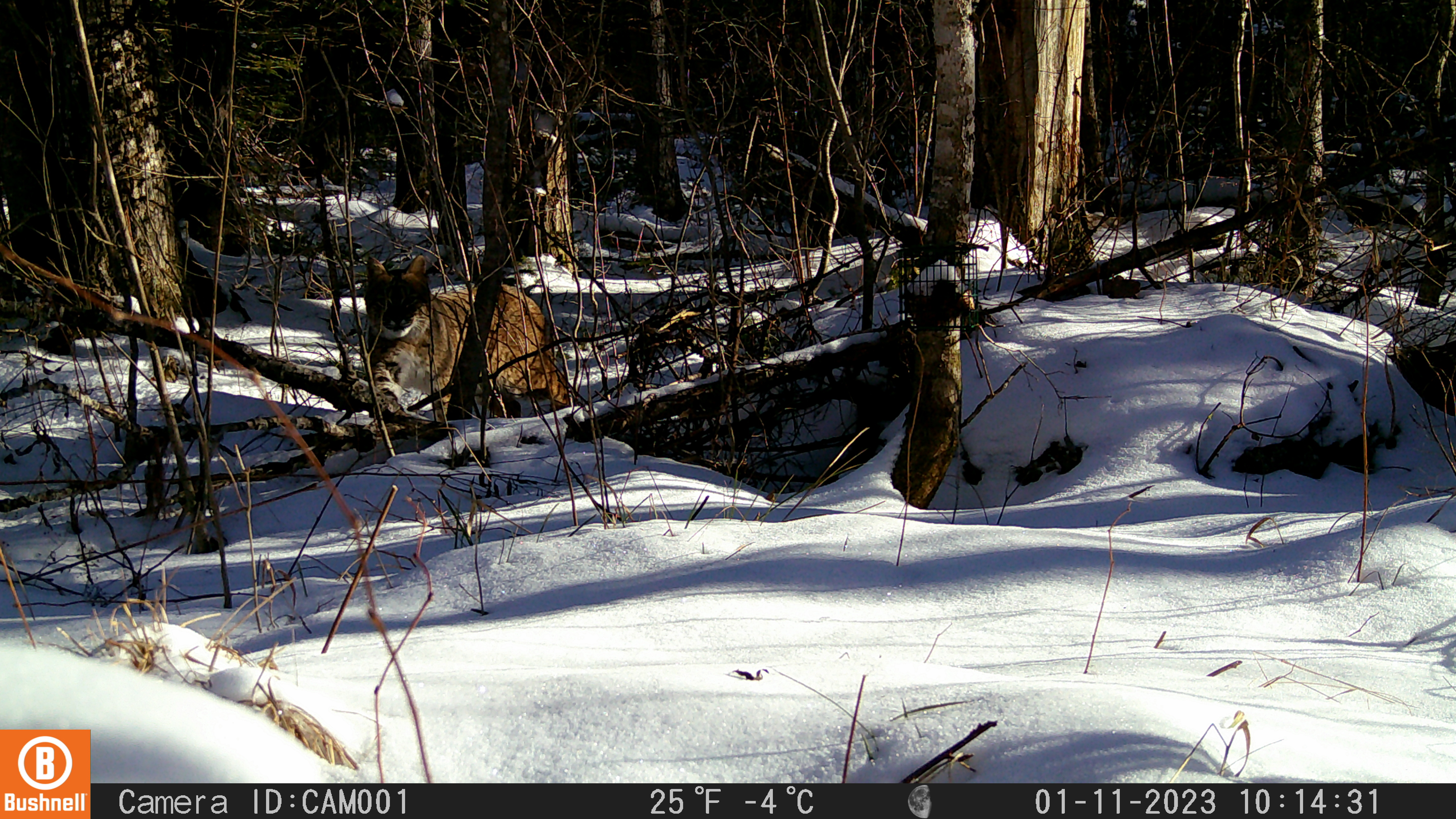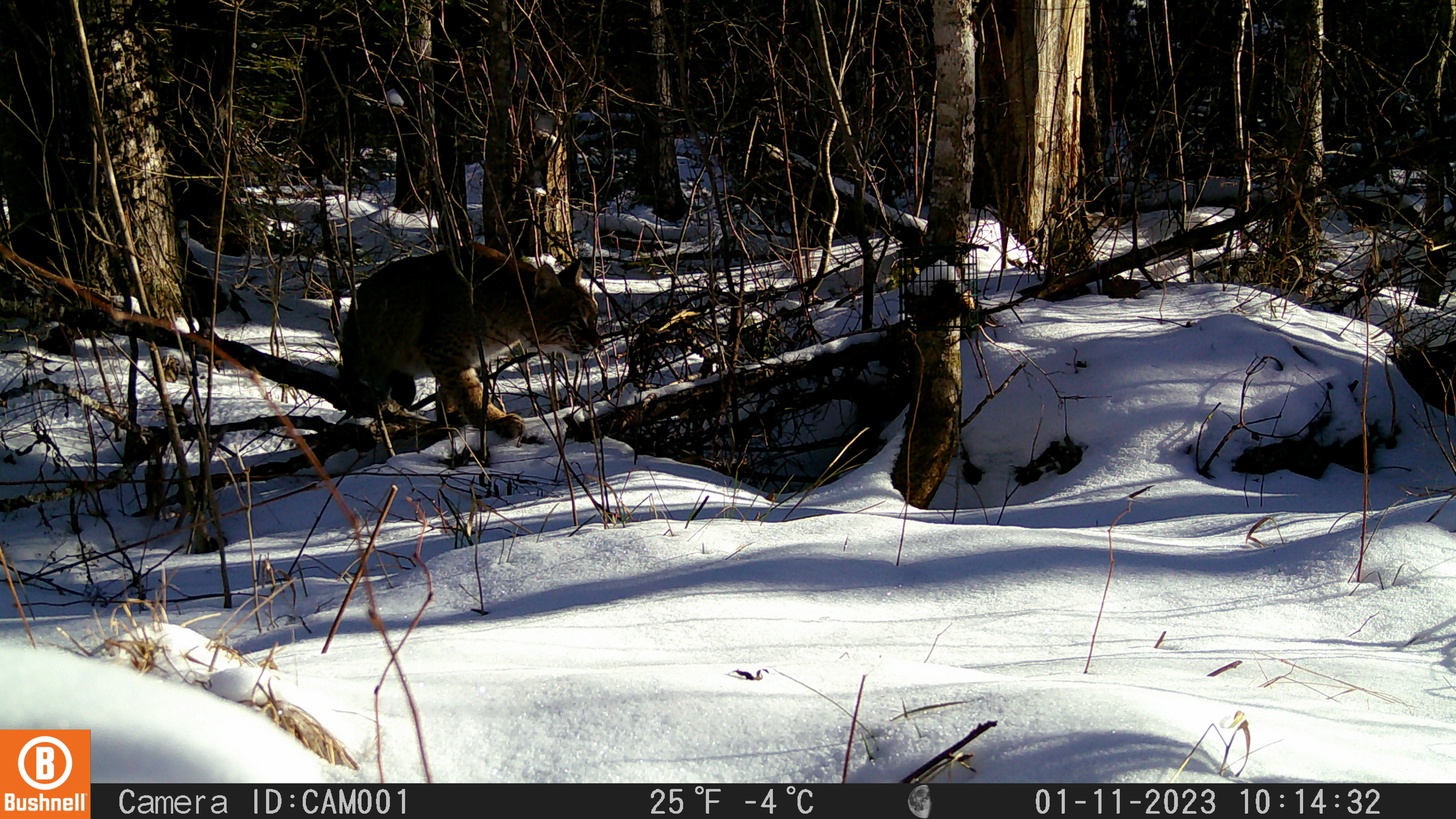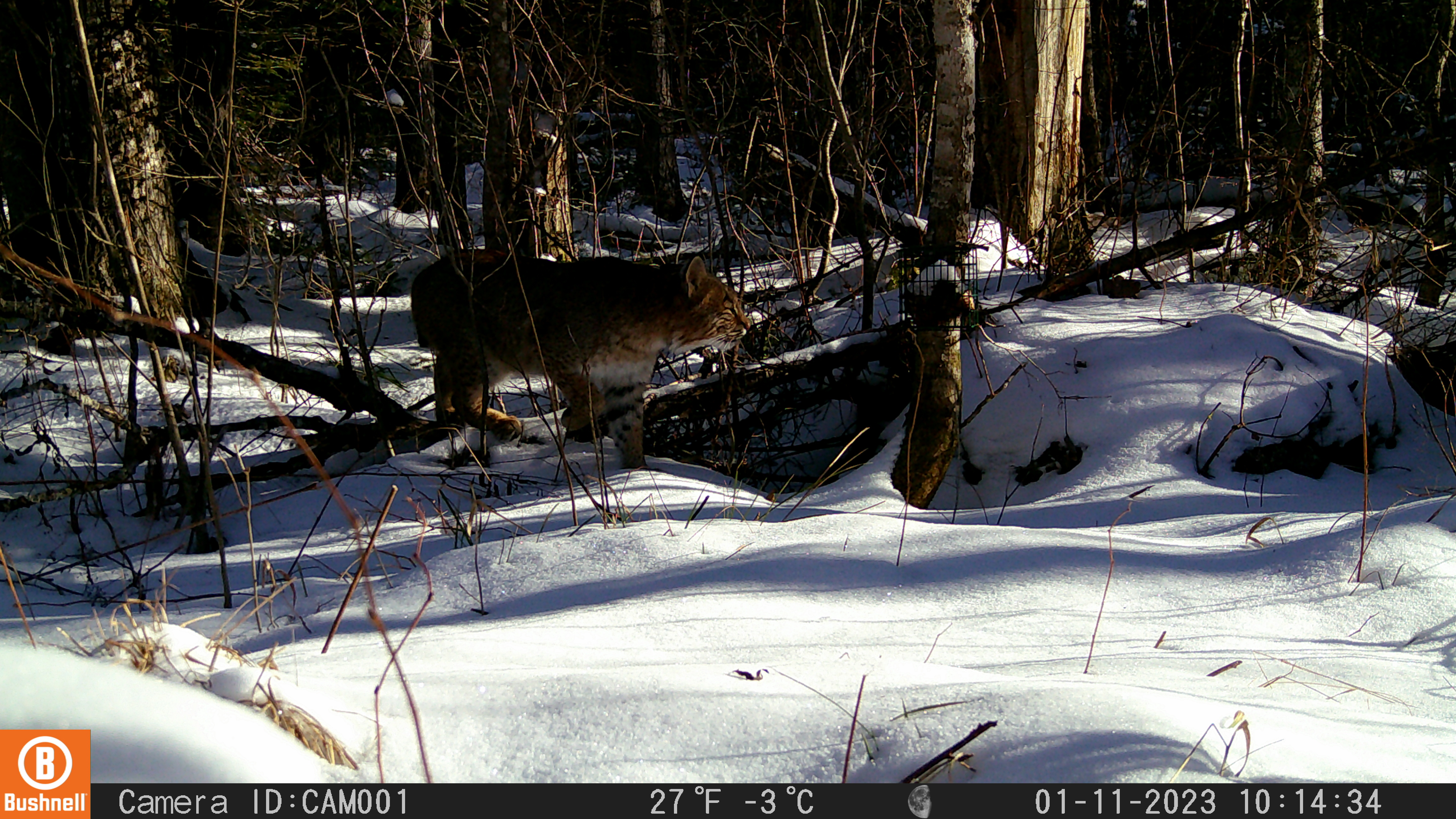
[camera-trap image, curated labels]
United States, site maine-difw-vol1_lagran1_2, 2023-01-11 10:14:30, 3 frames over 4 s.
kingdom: Animalia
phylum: Chordata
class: Mammalia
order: Carnivora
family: Felidae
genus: Lynx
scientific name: Lynx rufus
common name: bobcat